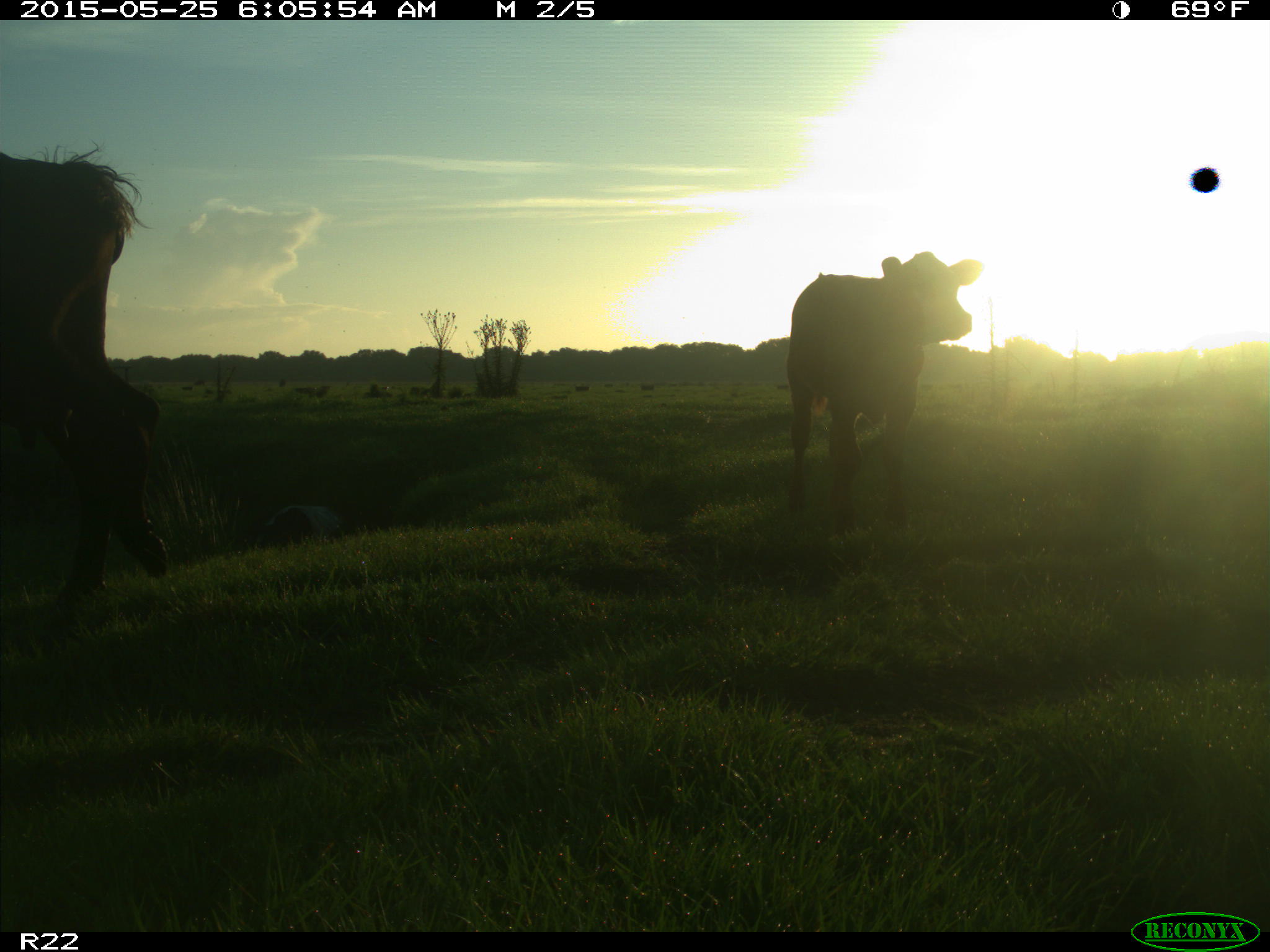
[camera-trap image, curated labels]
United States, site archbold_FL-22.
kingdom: Animalia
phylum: Chordata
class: Mammalia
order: Artiodactyla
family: Bovidae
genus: Bos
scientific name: Bos taurus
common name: domestic cow